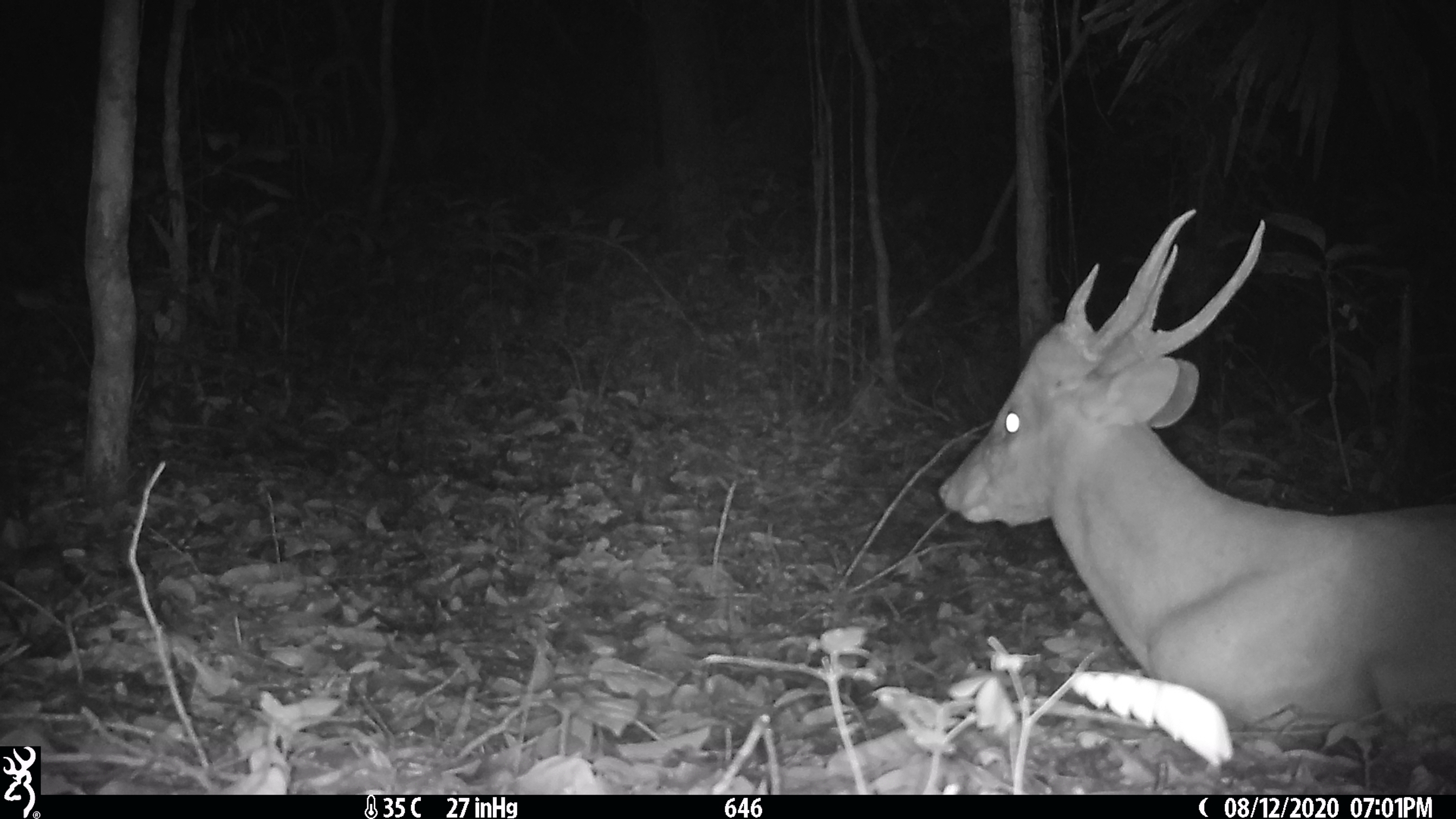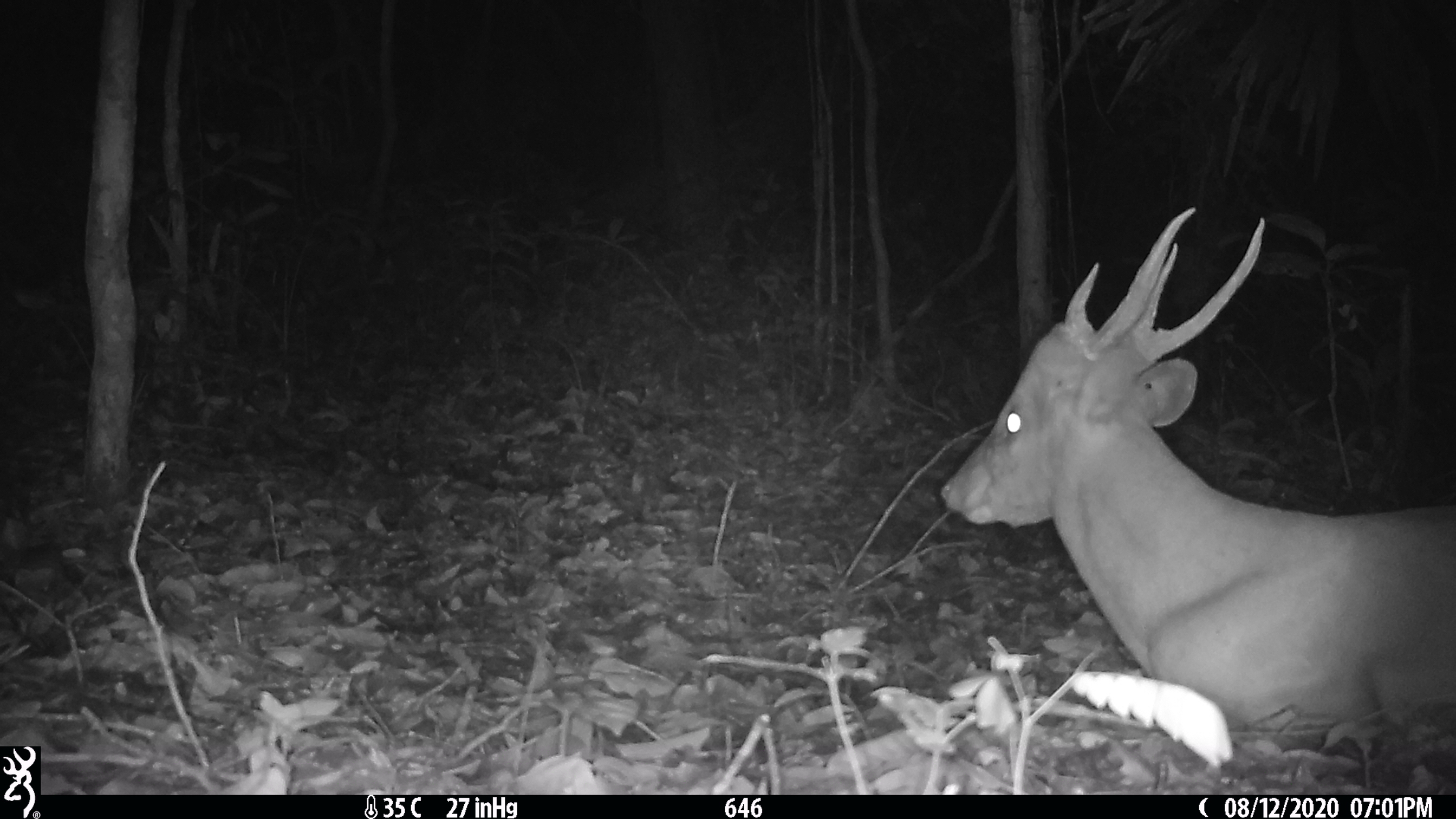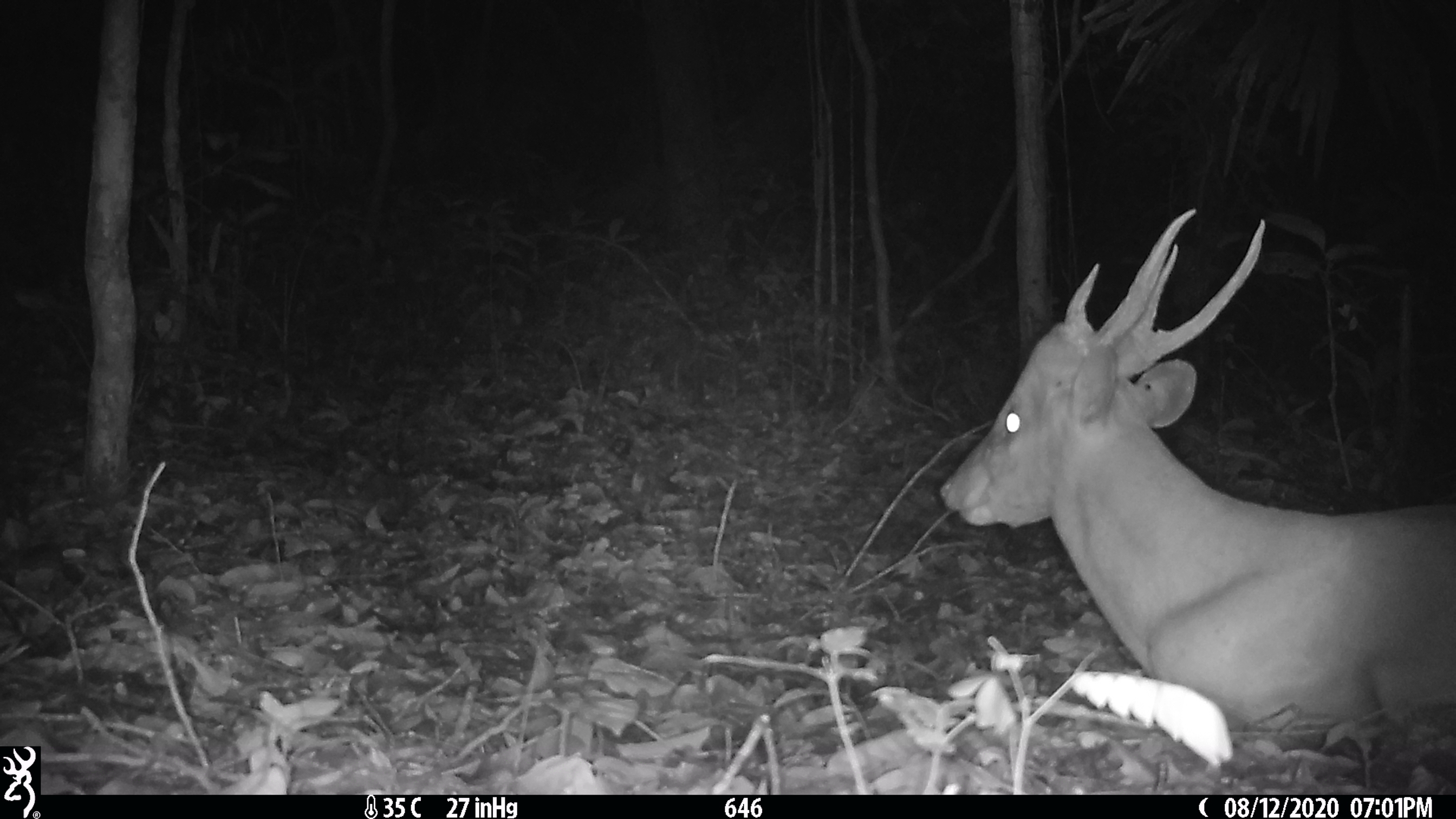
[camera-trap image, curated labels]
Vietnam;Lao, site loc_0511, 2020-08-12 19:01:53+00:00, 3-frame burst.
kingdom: Animalia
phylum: Chordata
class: Mammalia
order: Artiodactyla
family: Cervidae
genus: Muntiacus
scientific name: Muntiacus vuquangensis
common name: large-antlered muntjac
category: large antlered muntjac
Large antlered muntjac (large-antlered muntjac) (Muntiacus vuquangensis). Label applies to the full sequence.